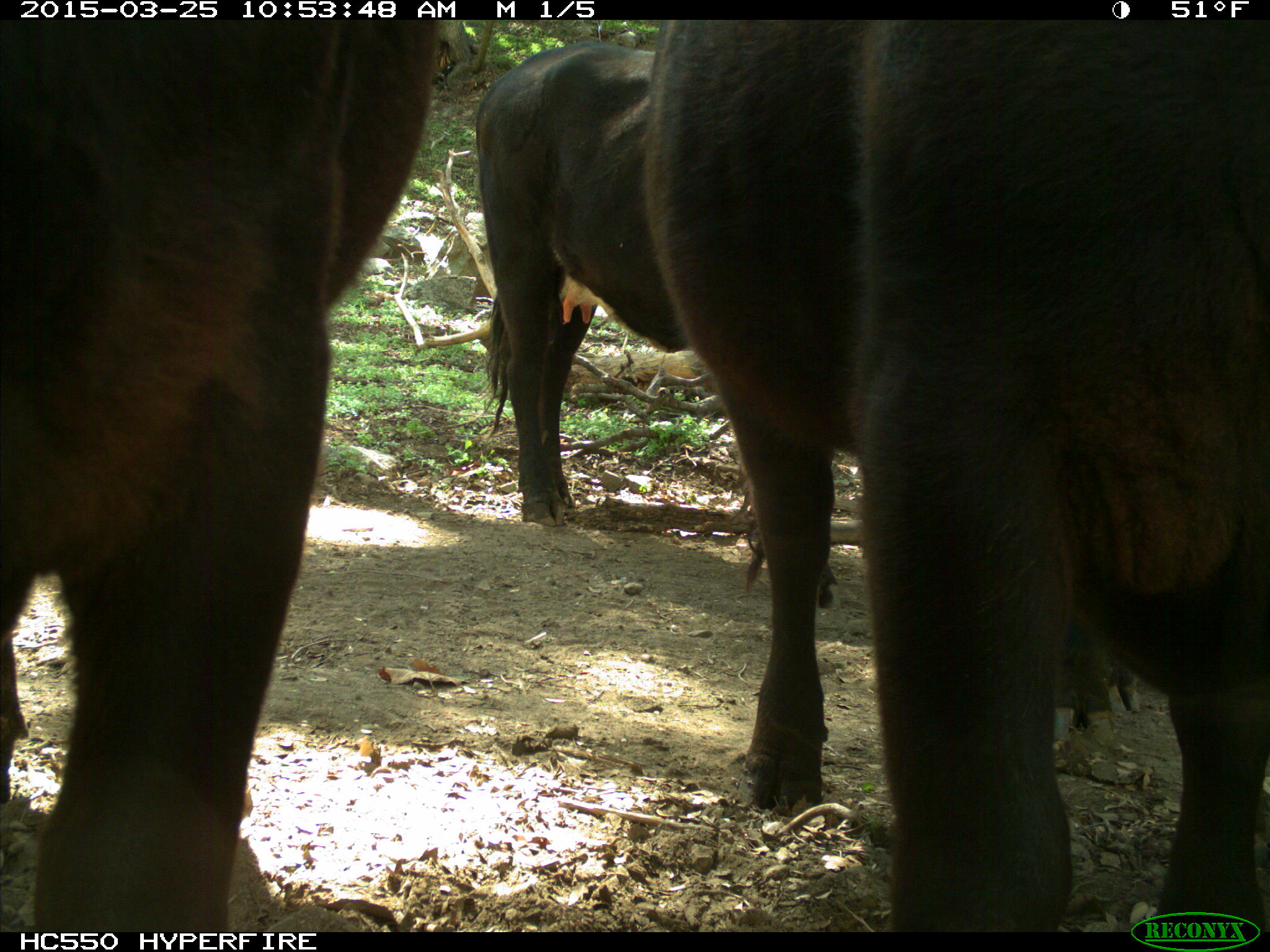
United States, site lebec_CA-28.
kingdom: Animalia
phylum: Chordata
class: Mammalia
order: Artiodactyla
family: Bovidae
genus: Bos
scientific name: Bos taurus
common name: domestic cow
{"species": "Bos taurus (domestic cow)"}